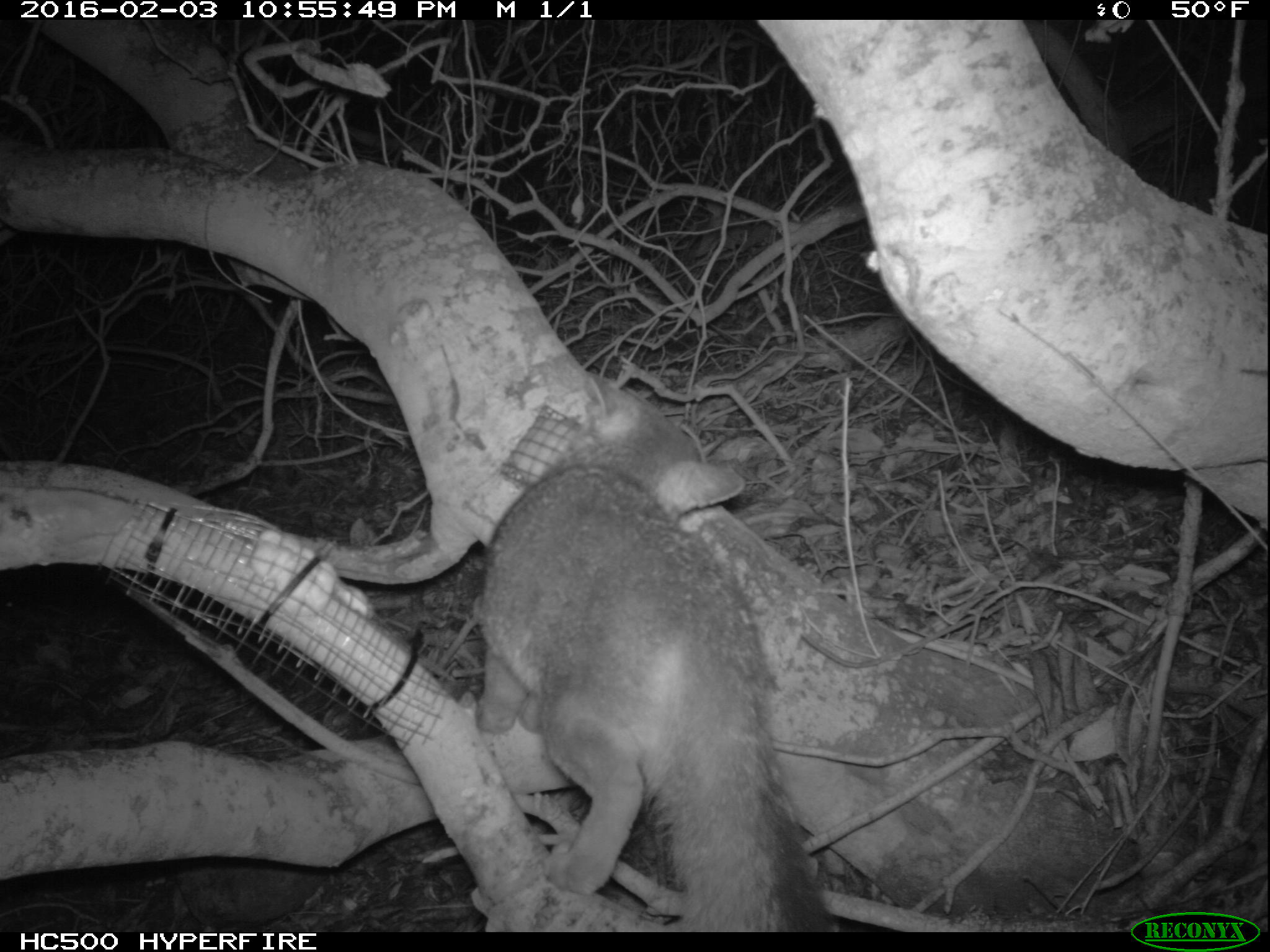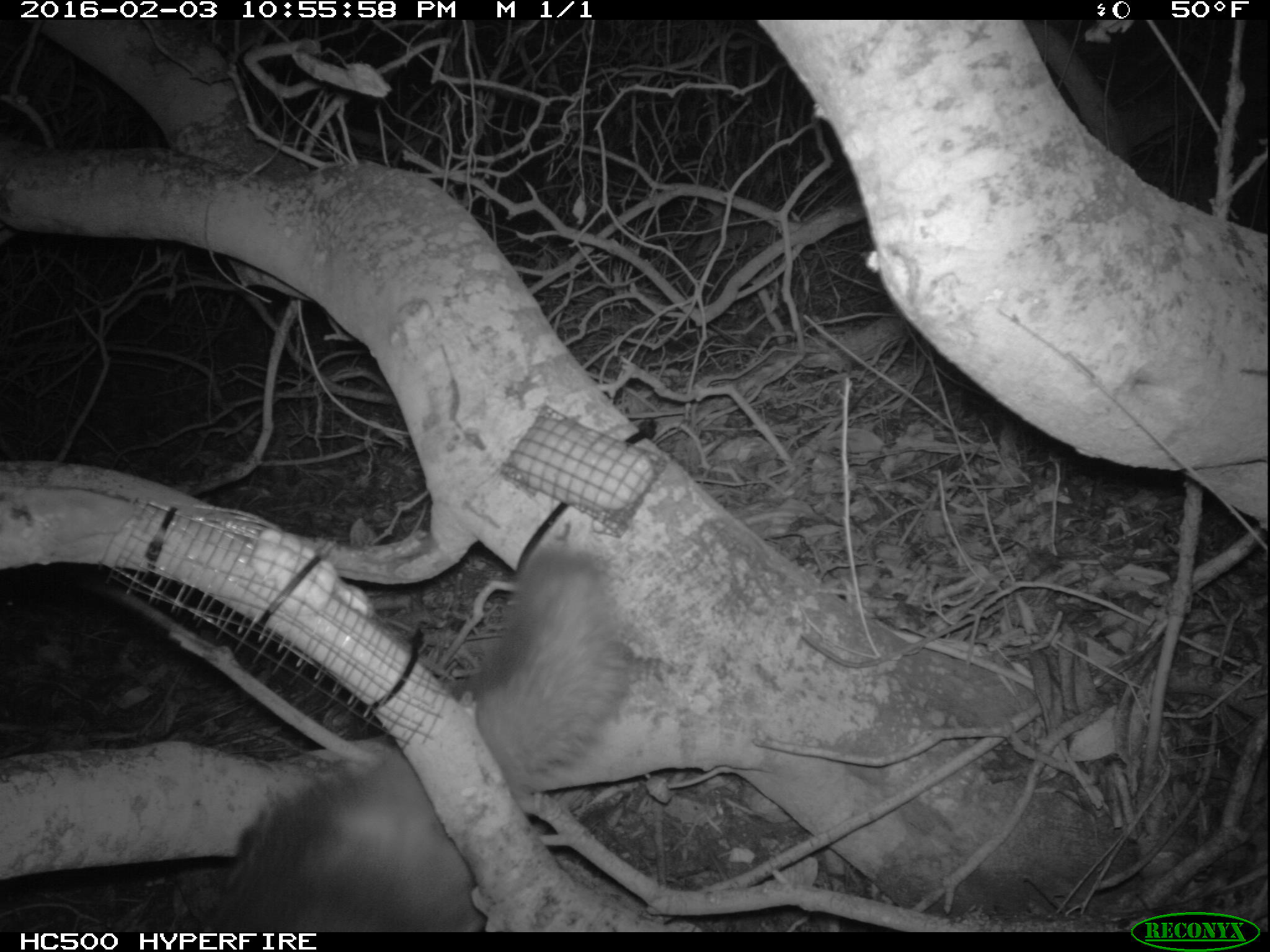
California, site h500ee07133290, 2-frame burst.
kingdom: Animalia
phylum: Chordata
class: Mammalia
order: Carnivora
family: Canidae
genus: Urocyon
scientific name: Urocyon littoralis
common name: island fox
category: fox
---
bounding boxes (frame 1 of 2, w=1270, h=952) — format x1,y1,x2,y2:
fox: 473,375,825,932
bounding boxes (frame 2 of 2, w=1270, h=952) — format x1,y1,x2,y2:
fox: 200,538,634,930